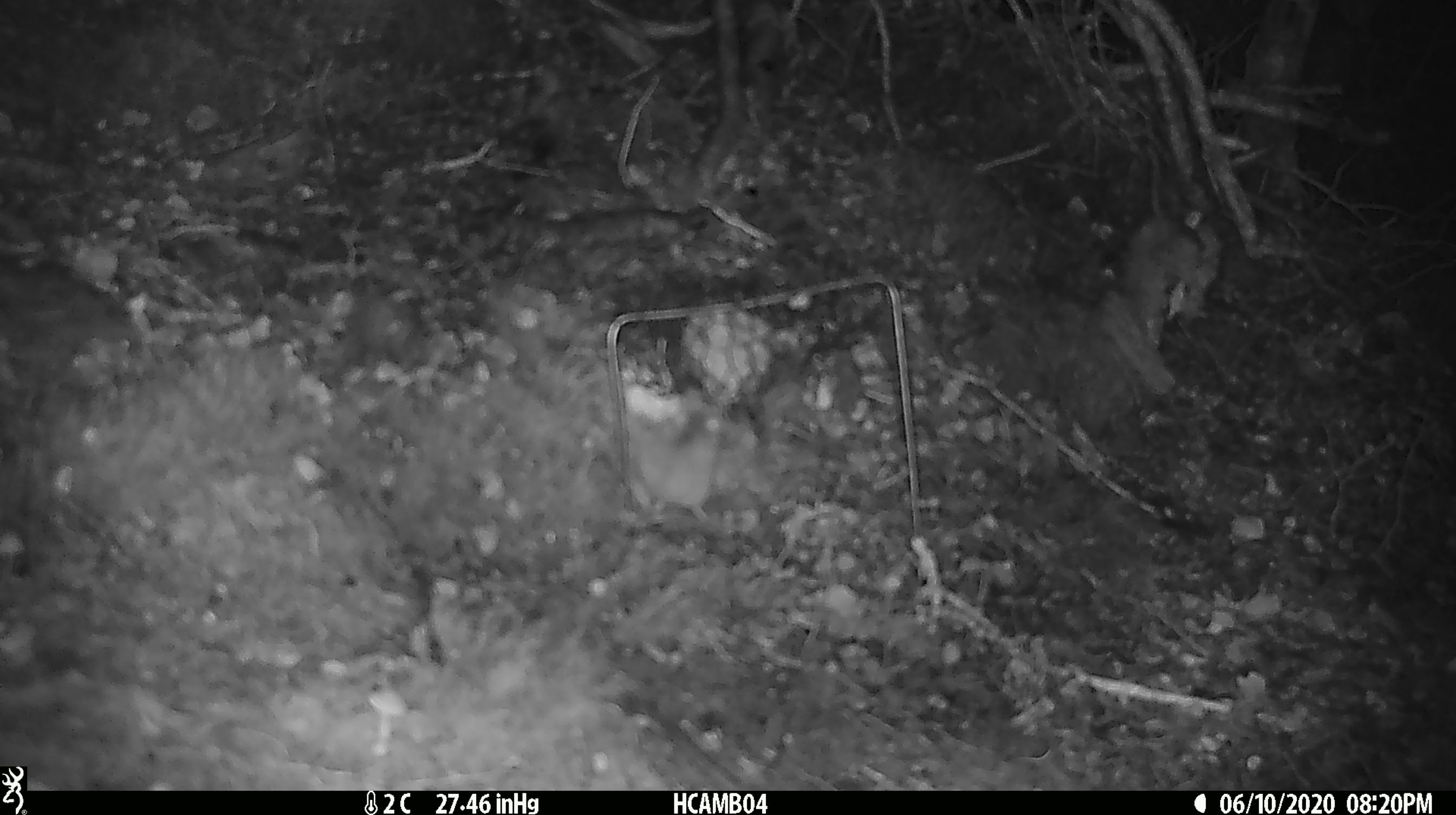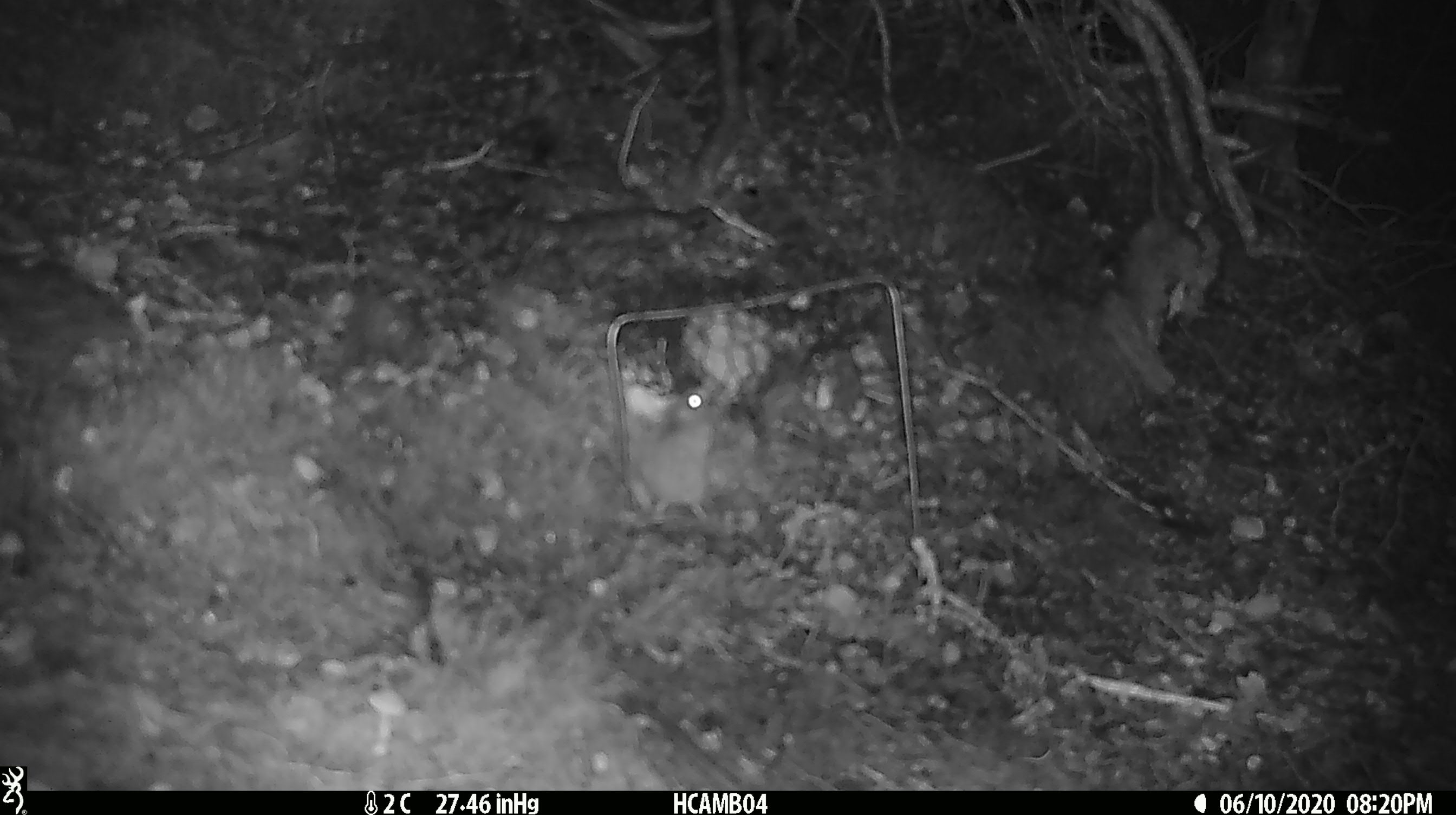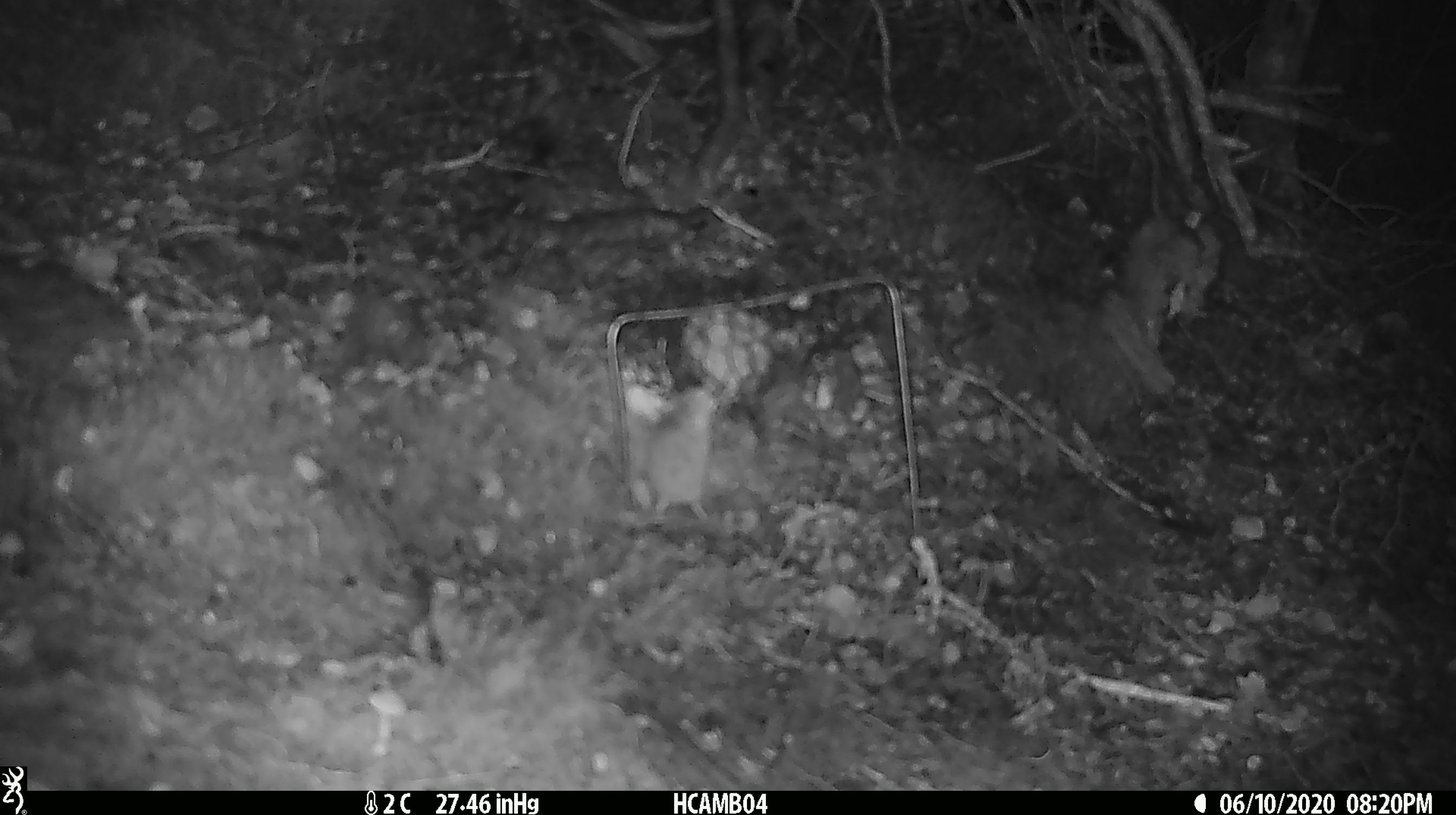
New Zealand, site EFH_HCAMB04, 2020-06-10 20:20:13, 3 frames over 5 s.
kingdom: Animalia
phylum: Chordata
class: Mammalia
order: Rodentia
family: Muridae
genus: Mus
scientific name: Mus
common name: mouse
Mouse (Mus).